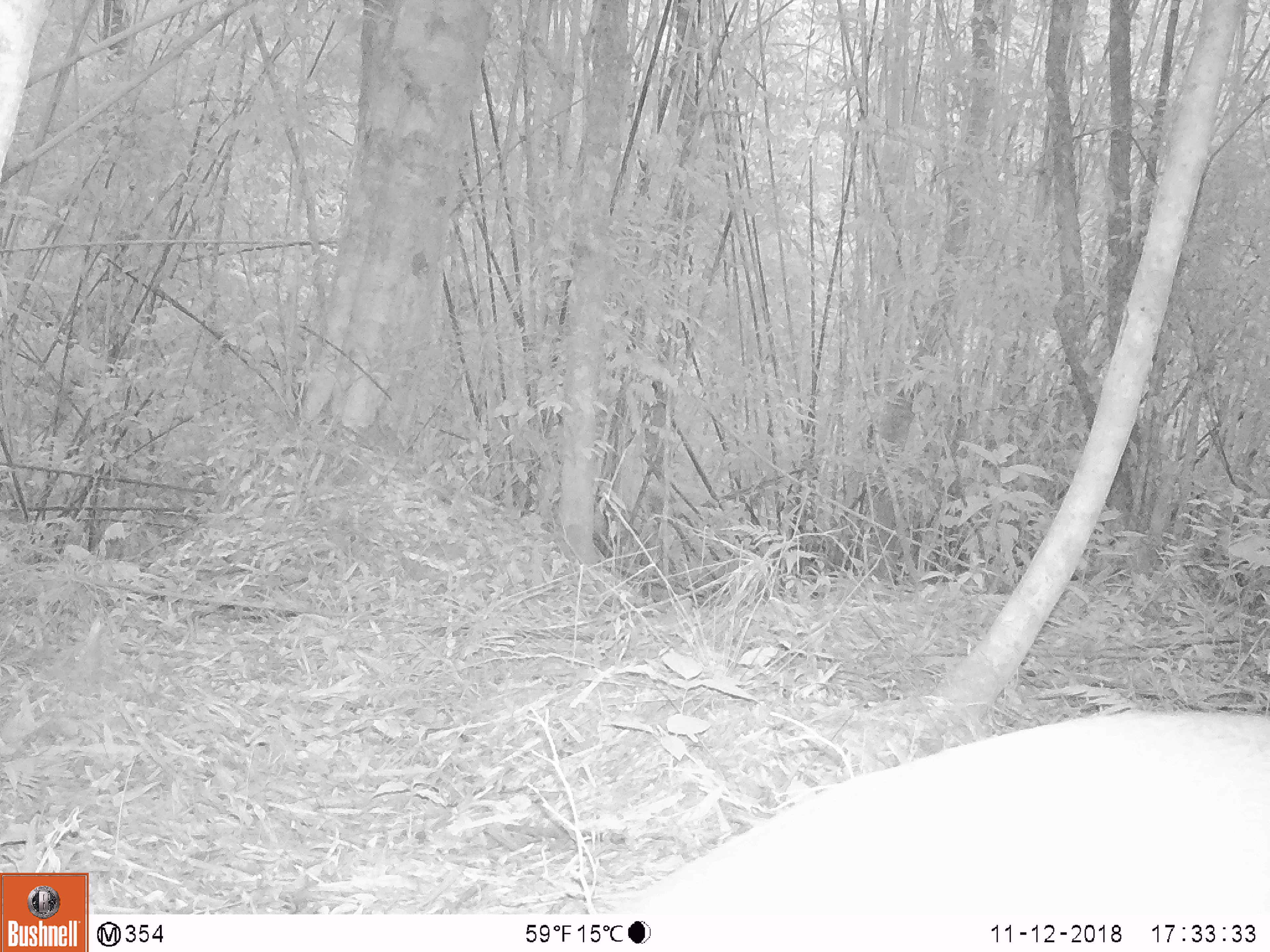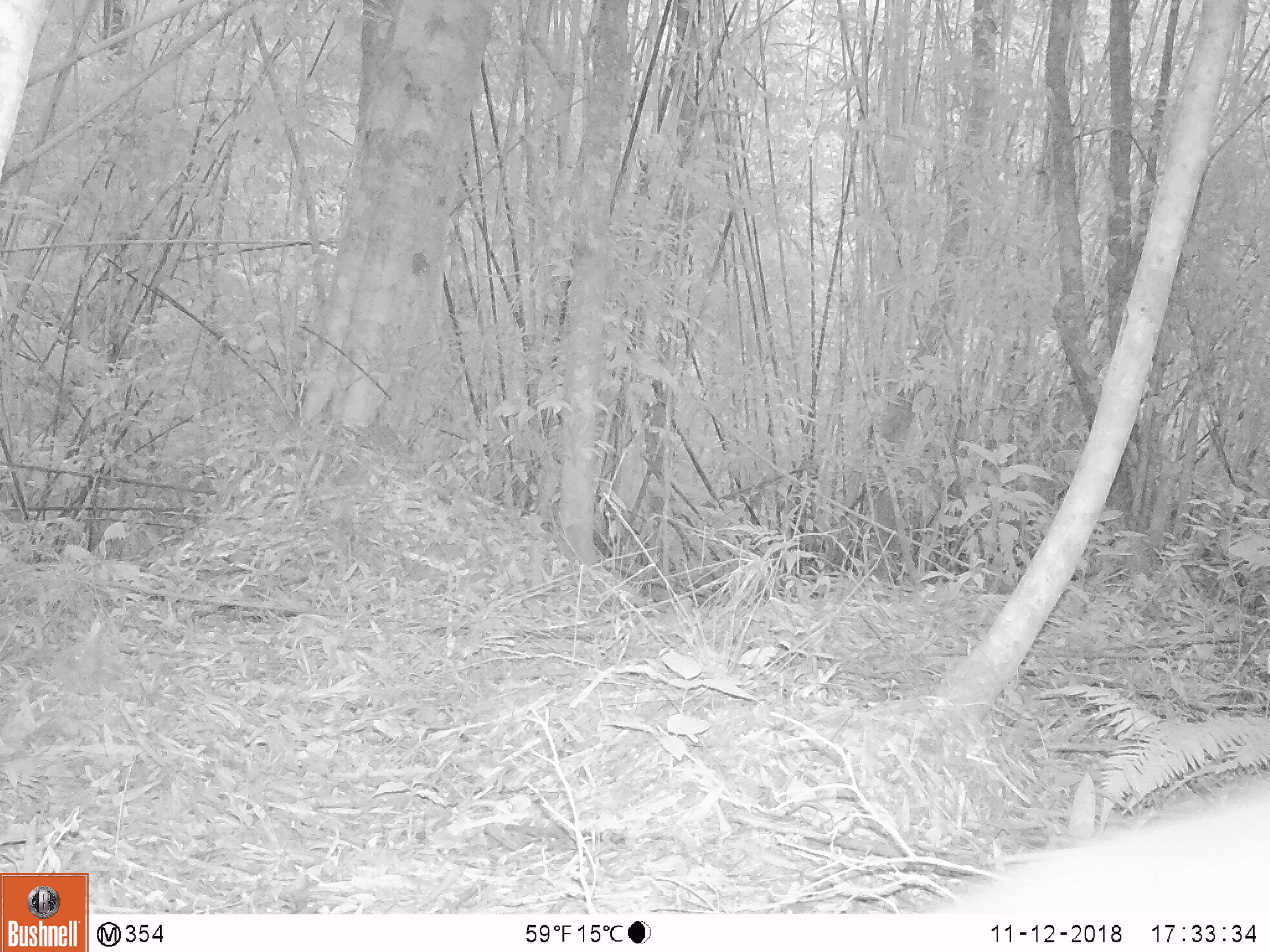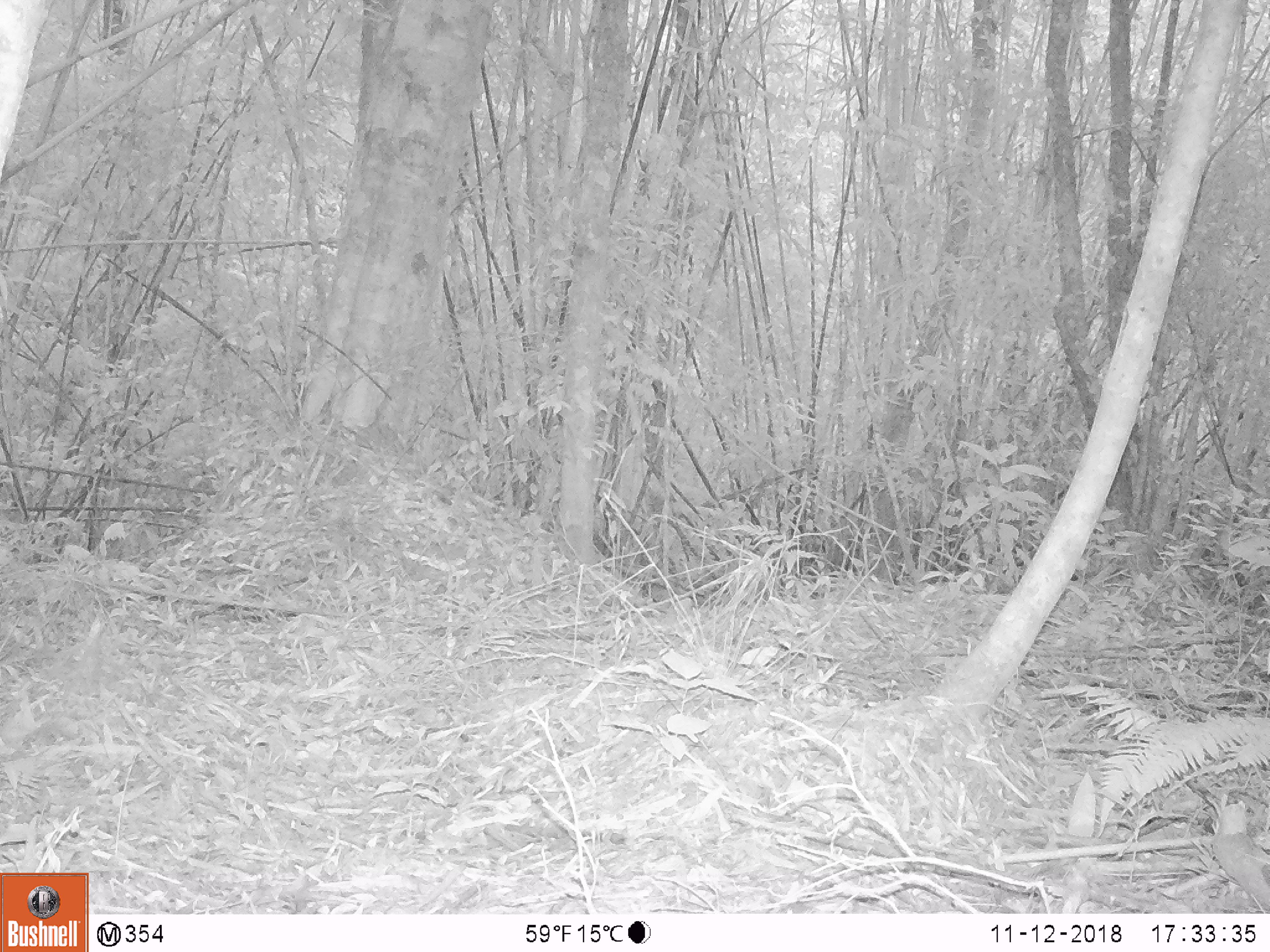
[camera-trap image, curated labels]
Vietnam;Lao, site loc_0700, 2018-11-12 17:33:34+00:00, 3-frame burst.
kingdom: Animalia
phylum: Chordata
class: Mammalia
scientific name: Mammalia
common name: mammal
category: unidentified mammal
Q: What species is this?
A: Unidentified mammal (mammal) (Mammalia).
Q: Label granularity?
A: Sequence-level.